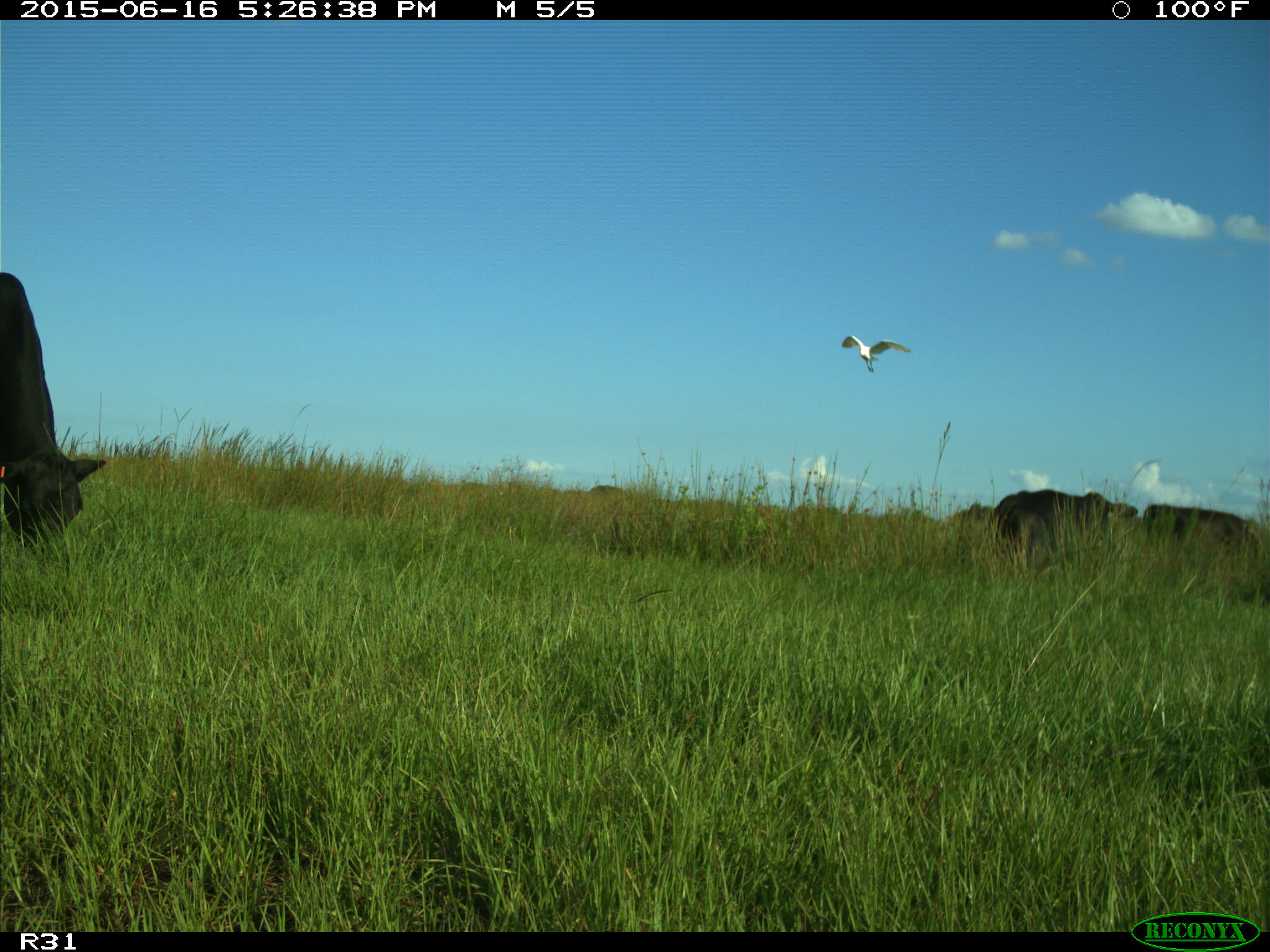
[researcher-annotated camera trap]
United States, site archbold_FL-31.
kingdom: Animalia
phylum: Chordata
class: Mammalia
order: Artiodactyla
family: Bovidae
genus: Bos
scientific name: Bos taurus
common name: domestic cow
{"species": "Bos taurus (domestic cow)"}